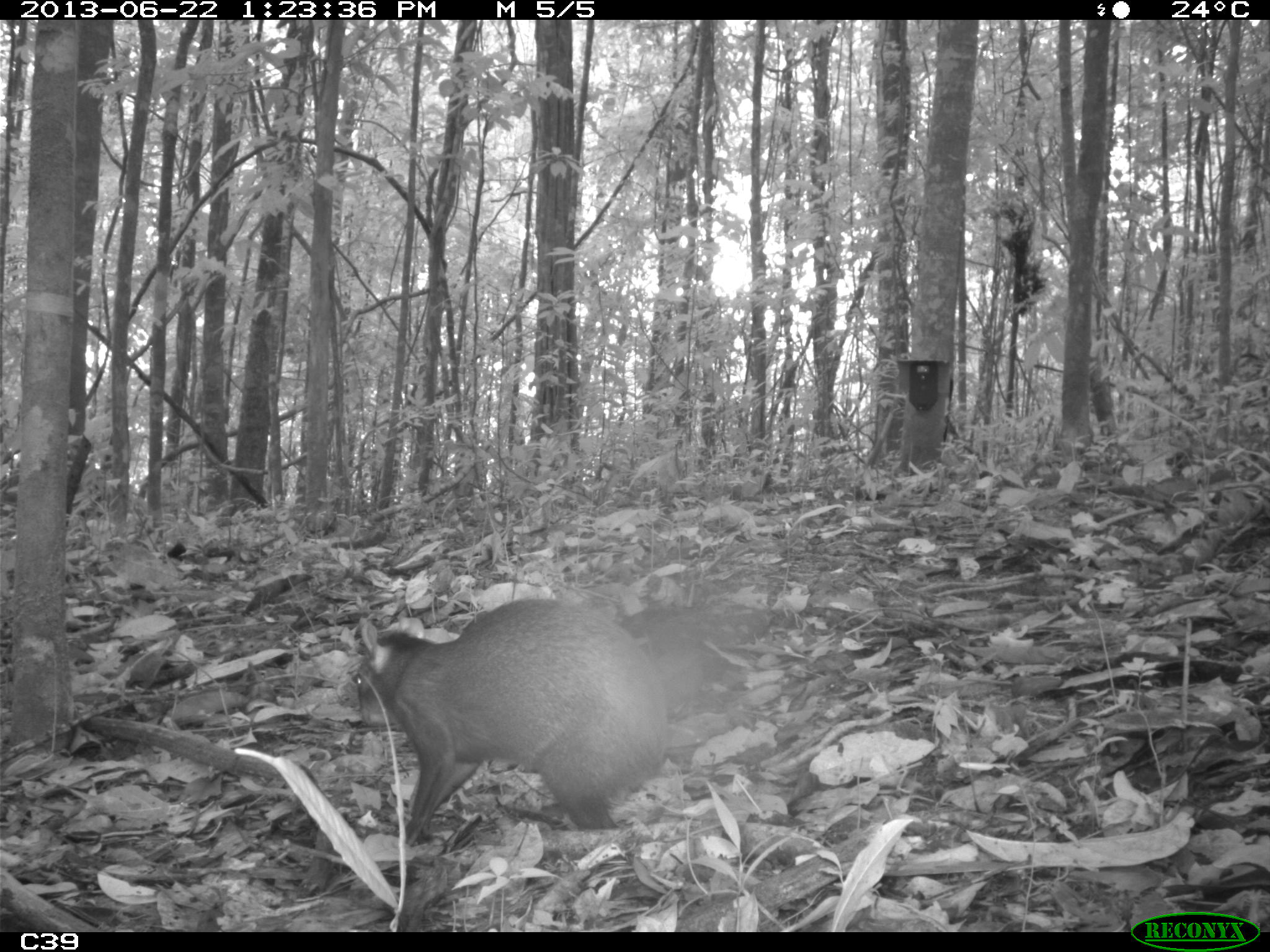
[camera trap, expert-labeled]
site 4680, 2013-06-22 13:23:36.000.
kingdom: Animalia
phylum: Chordata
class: Mammalia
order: Rodentia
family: Dasyproctidae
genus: Dasyprocta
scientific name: Dasyprocta leporina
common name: red-rumped agouti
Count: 1.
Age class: adult.